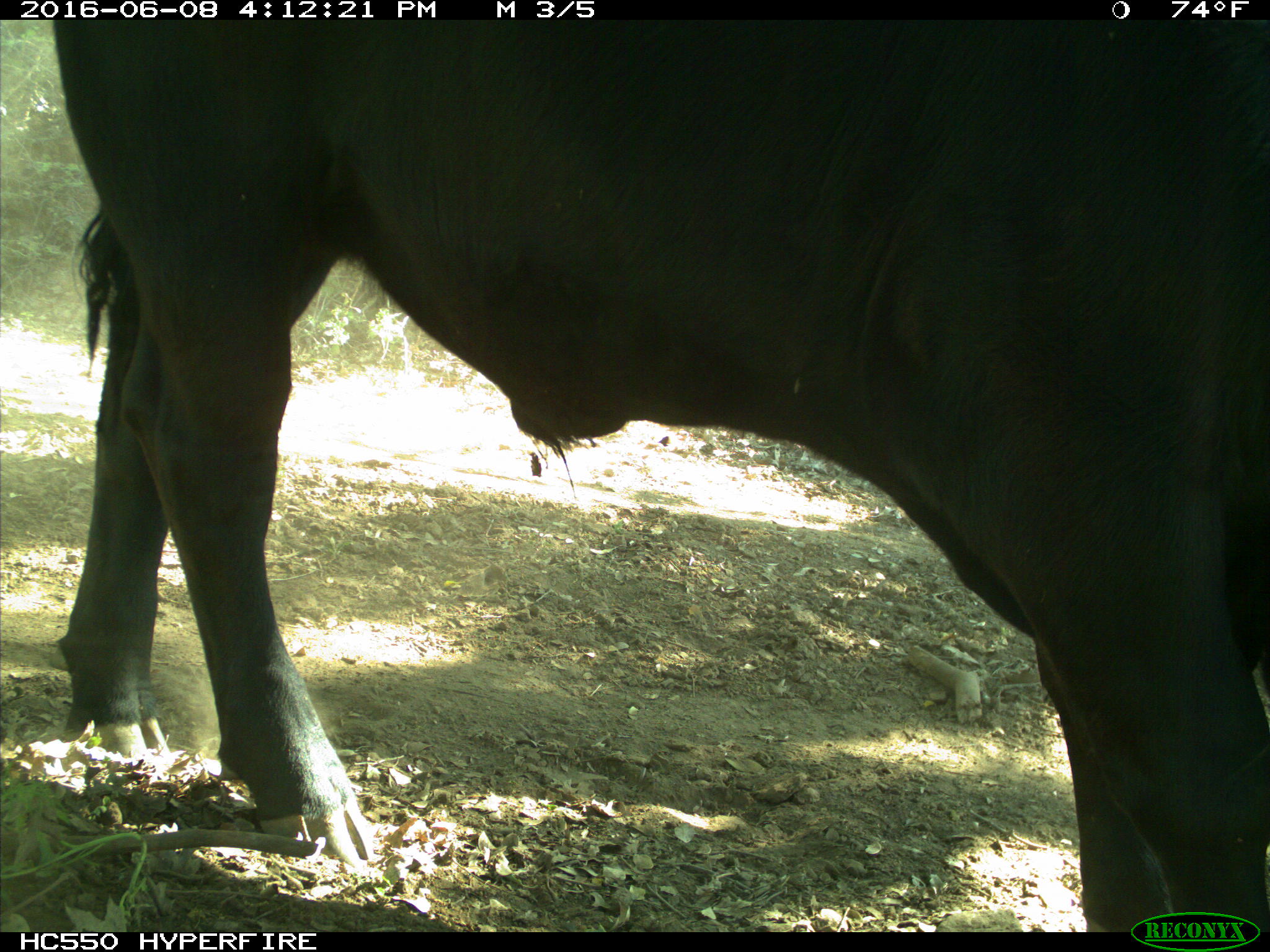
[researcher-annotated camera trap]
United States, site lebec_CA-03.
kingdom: Animalia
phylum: Chordata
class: Mammalia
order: Artiodactyla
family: Bovidae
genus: Bos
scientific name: Bos taurus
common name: domestic cow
Bos taurus (domestic cow).